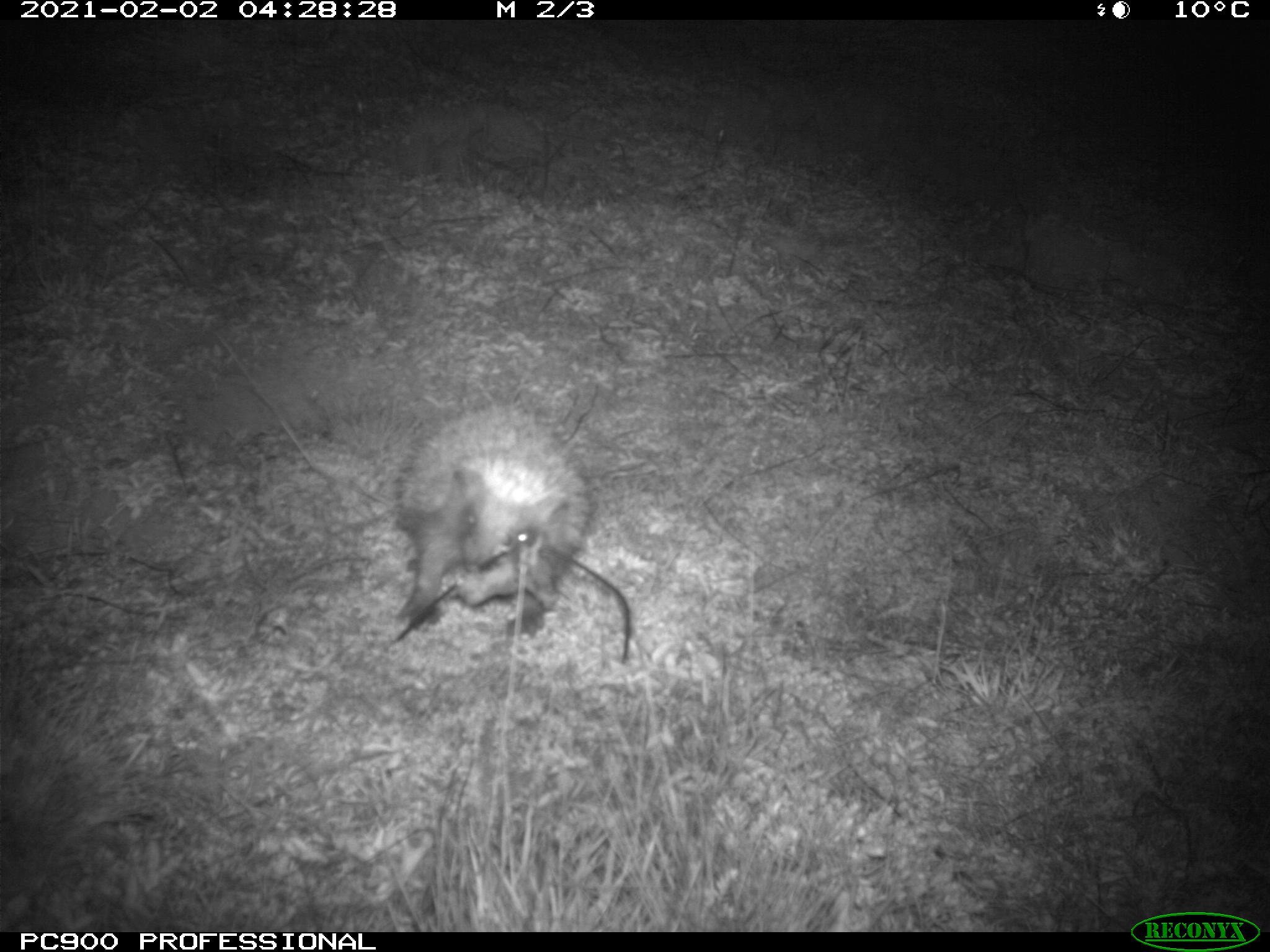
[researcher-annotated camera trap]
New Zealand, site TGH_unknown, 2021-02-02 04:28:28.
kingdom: Animalia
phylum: Chordata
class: Mammalia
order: Eulipotyphla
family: Erinaceidae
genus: Erinaceus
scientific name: Erinaceus europaeus europaeus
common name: european hedgehog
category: hedgehog